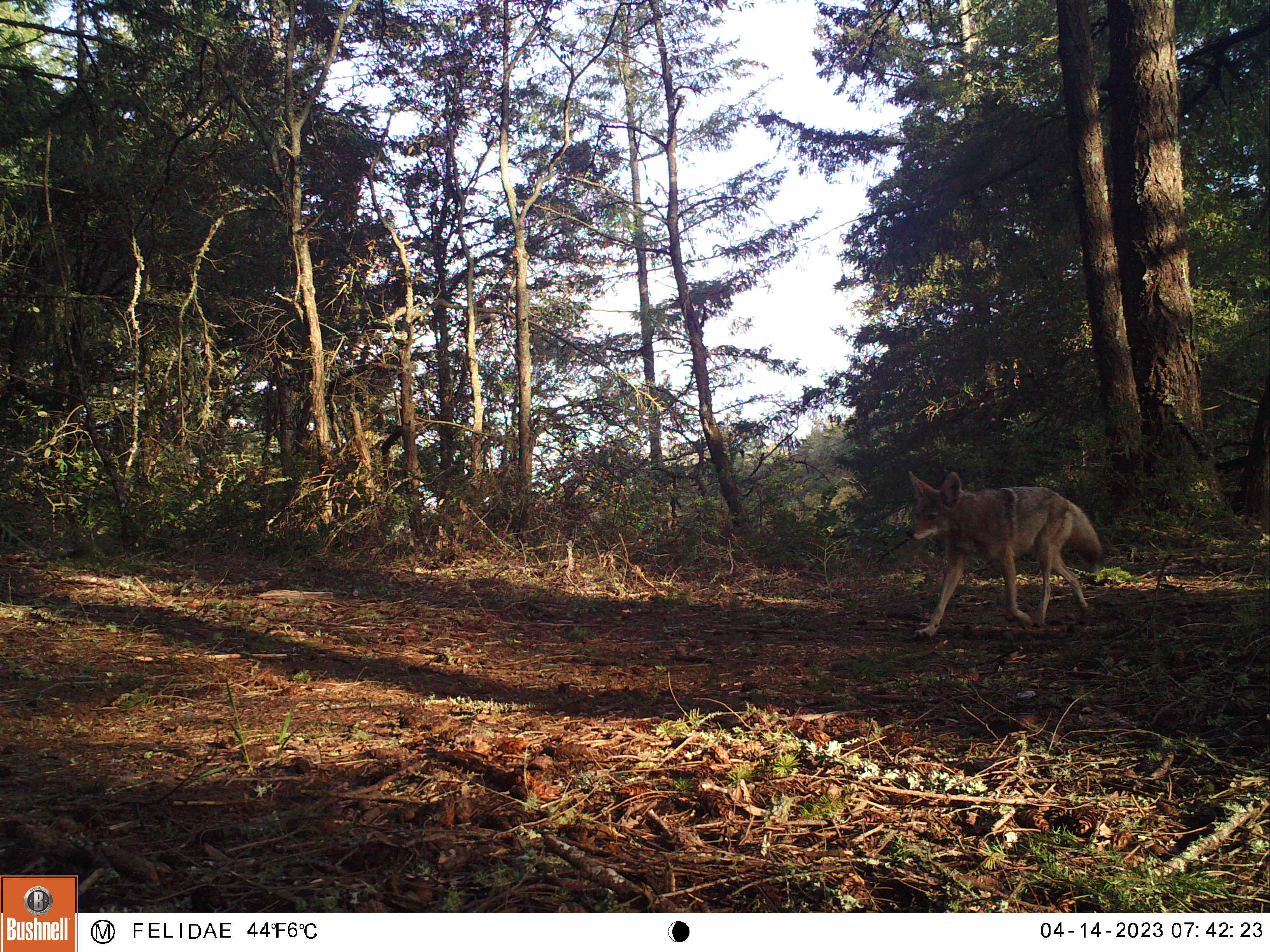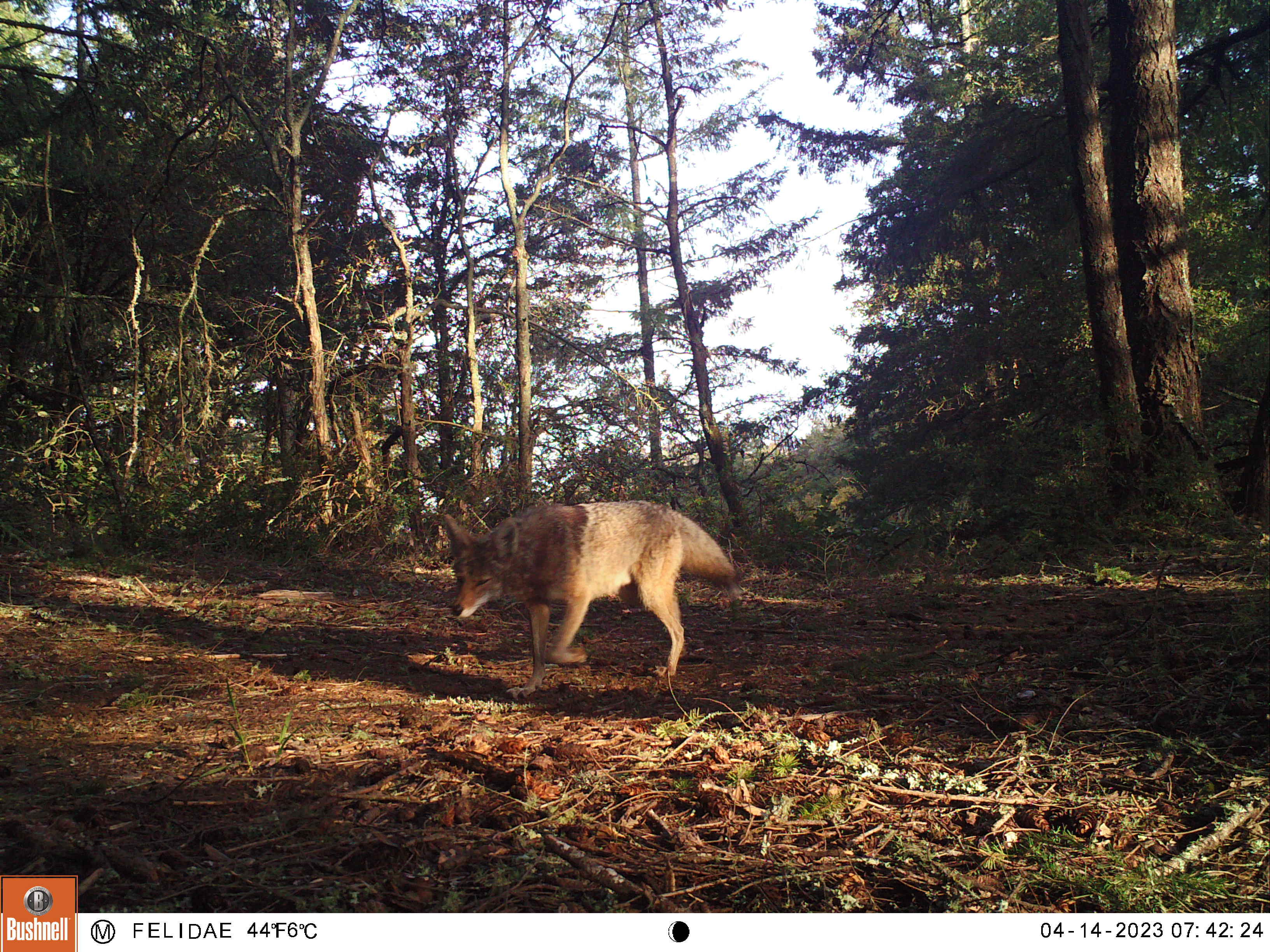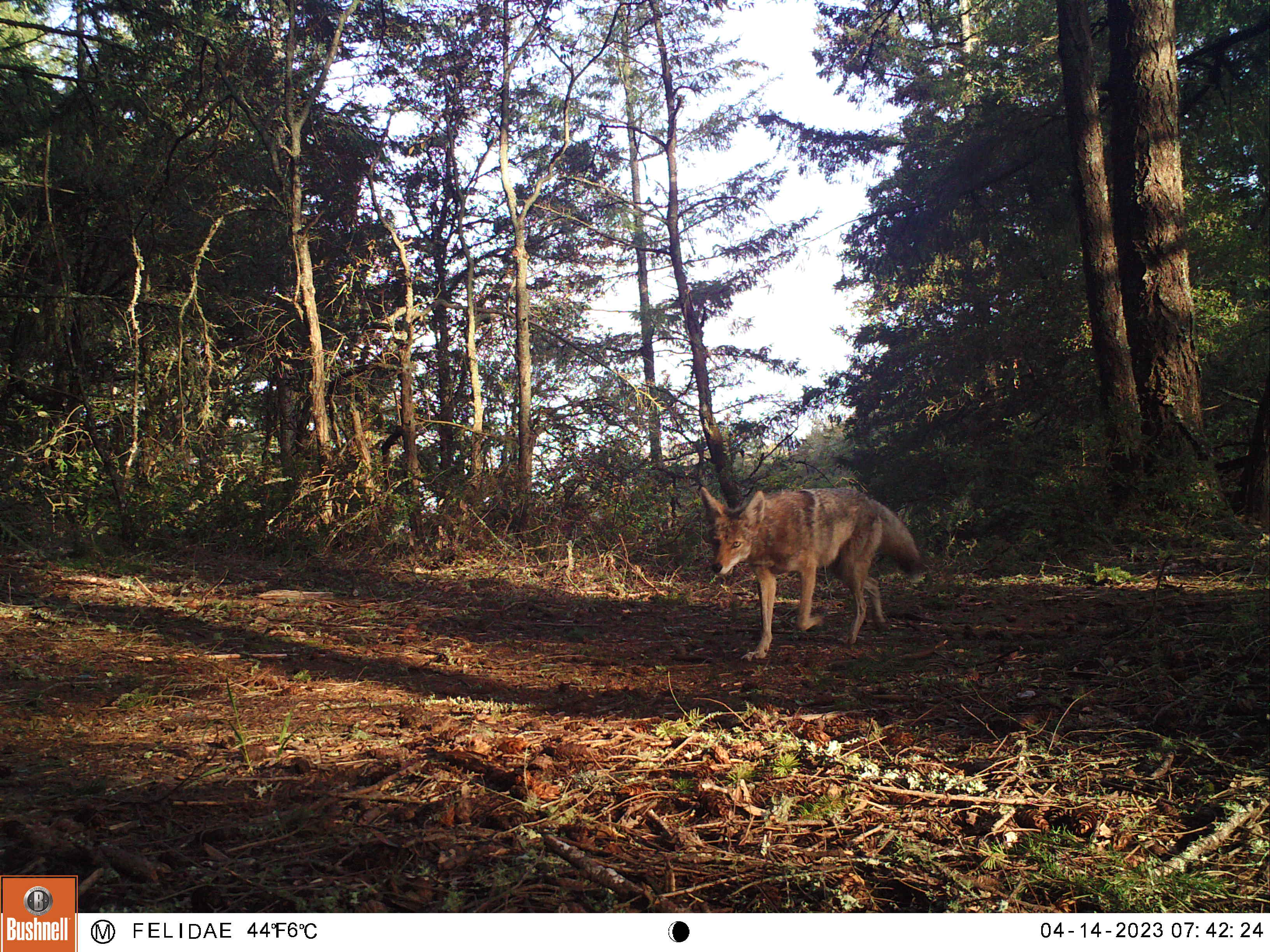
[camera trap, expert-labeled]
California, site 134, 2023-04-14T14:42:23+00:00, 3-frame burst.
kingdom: Animalia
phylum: Chordata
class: Mammalia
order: Carnivora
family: Canidae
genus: Canis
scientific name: Canis latrans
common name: coyote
Coyote (Canis latrans).